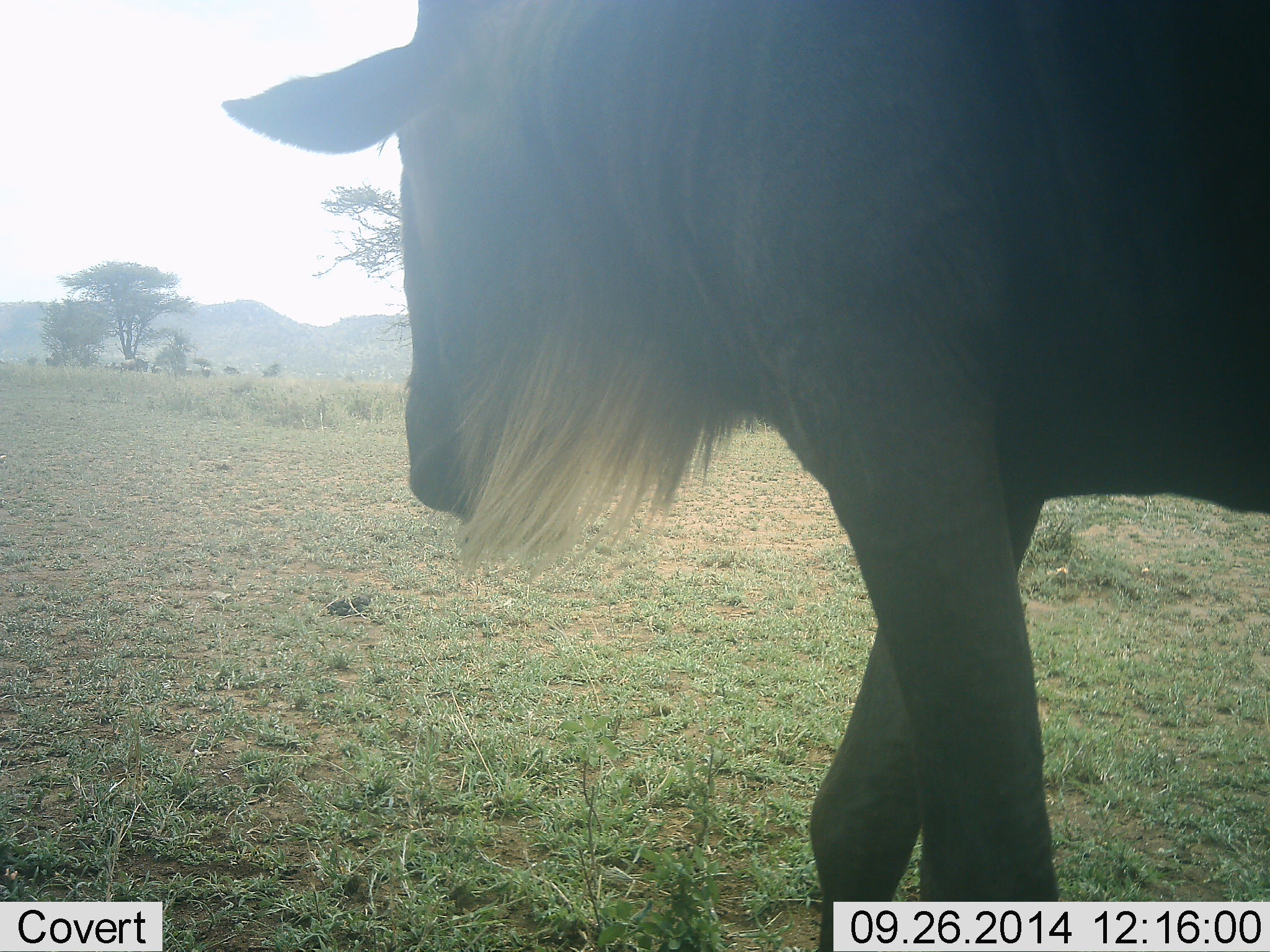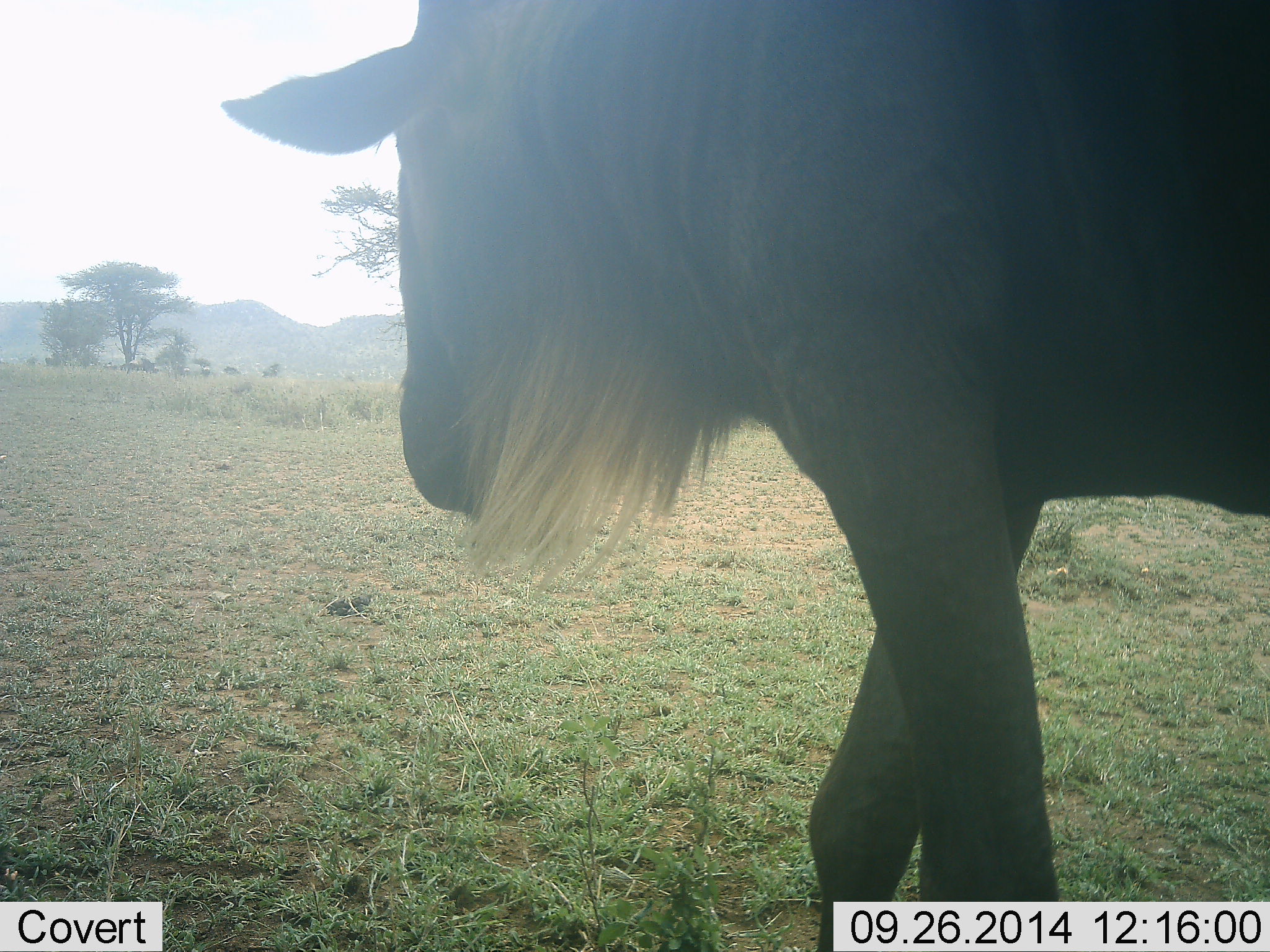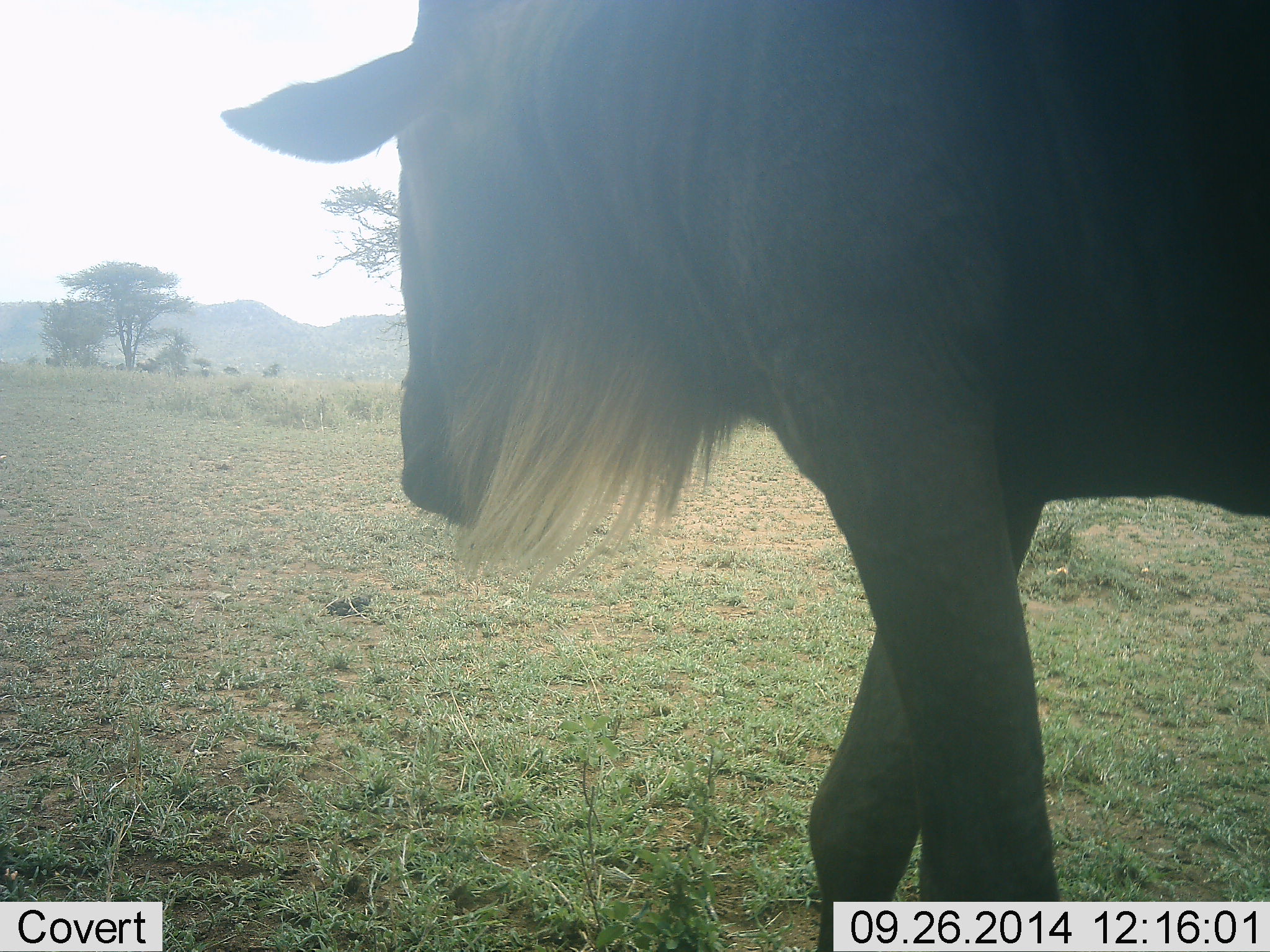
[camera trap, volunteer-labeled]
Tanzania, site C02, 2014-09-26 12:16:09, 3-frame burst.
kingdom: Animalia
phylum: Chordata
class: Mammalia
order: Artiodactyla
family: Bovidae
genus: Connochaetes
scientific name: Connochaetes taurinus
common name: blue wildebeest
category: wildebeest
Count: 1.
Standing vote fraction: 40%.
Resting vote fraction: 0%.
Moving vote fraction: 30%.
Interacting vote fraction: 0%.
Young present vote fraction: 0%.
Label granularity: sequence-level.